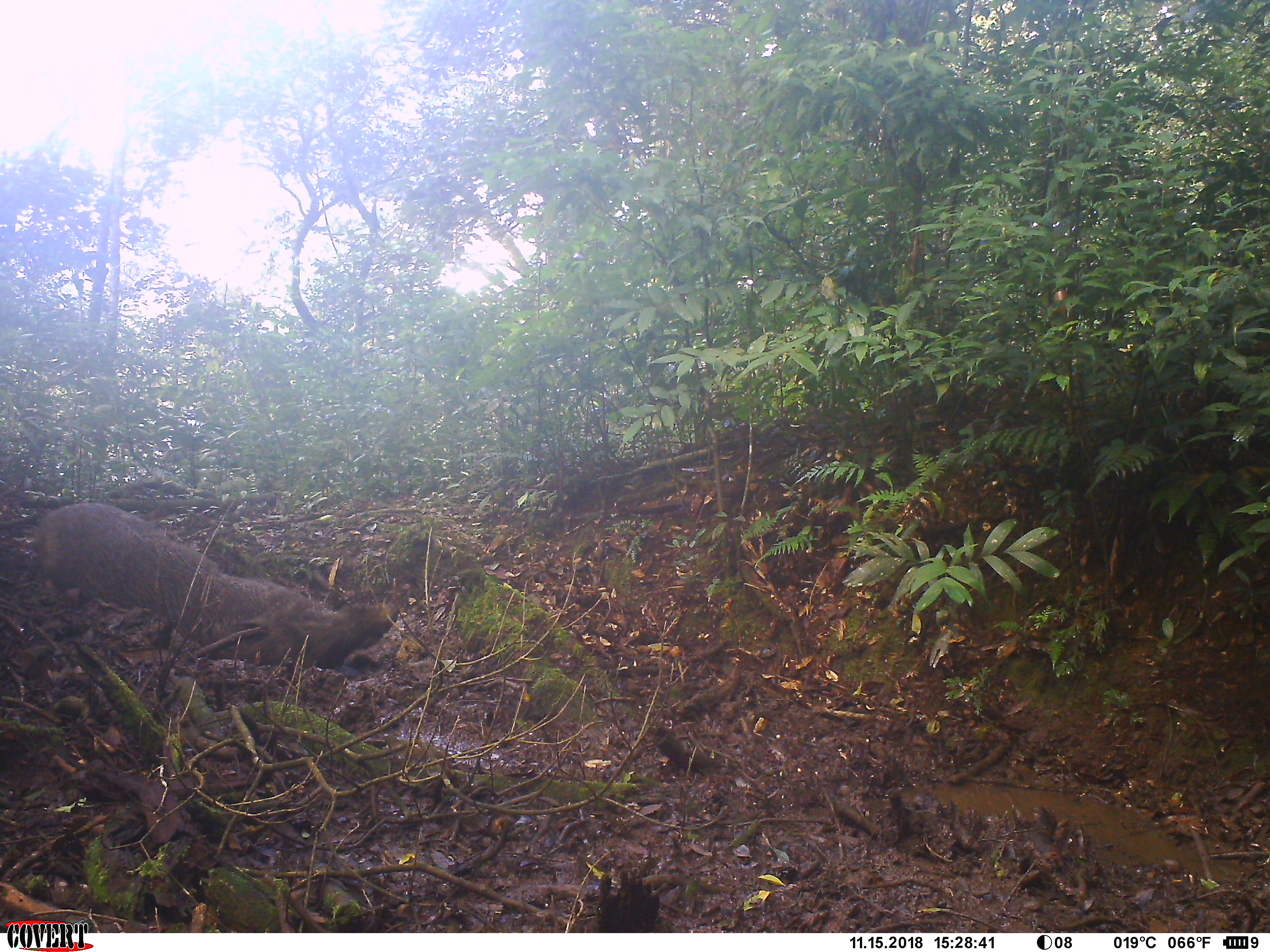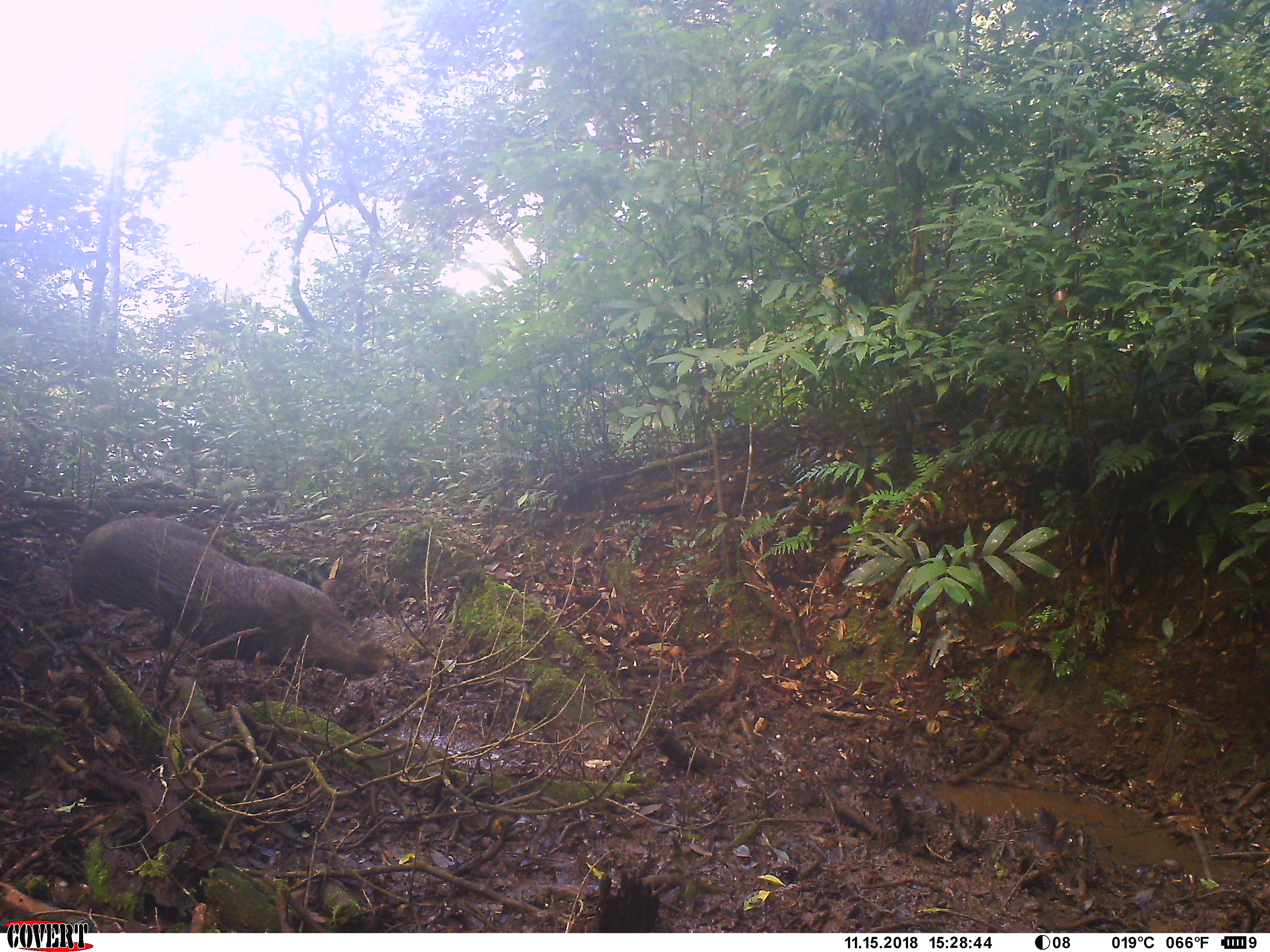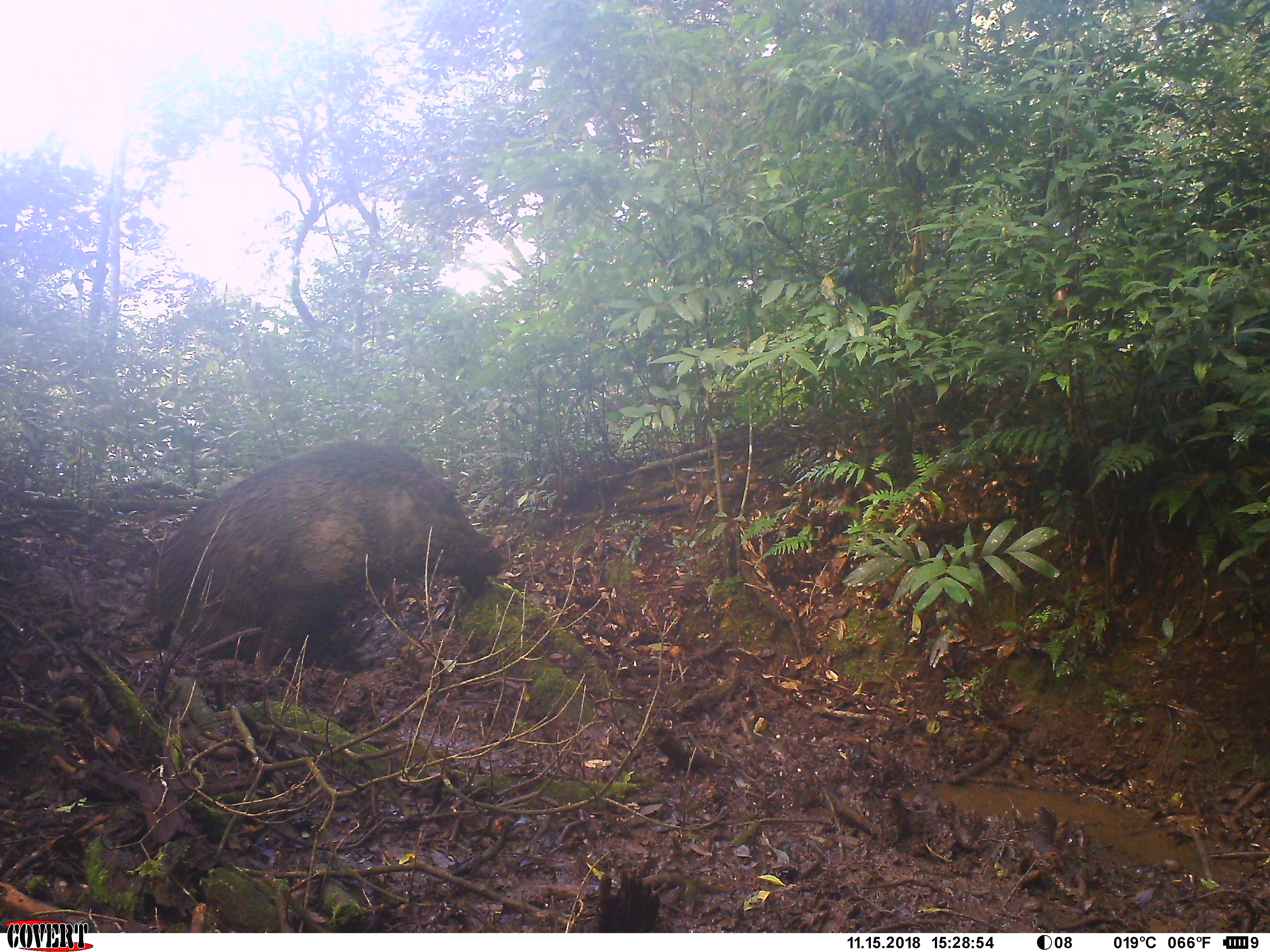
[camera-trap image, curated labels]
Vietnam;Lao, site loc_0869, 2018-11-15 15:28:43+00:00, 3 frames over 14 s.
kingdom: Animalia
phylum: Chordata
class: Mammalia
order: Artiodactyla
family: Suidae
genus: Sus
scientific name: Sus scrofa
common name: eurasian wild pig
Eurasian wild pig (Sus scrofa). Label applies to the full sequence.